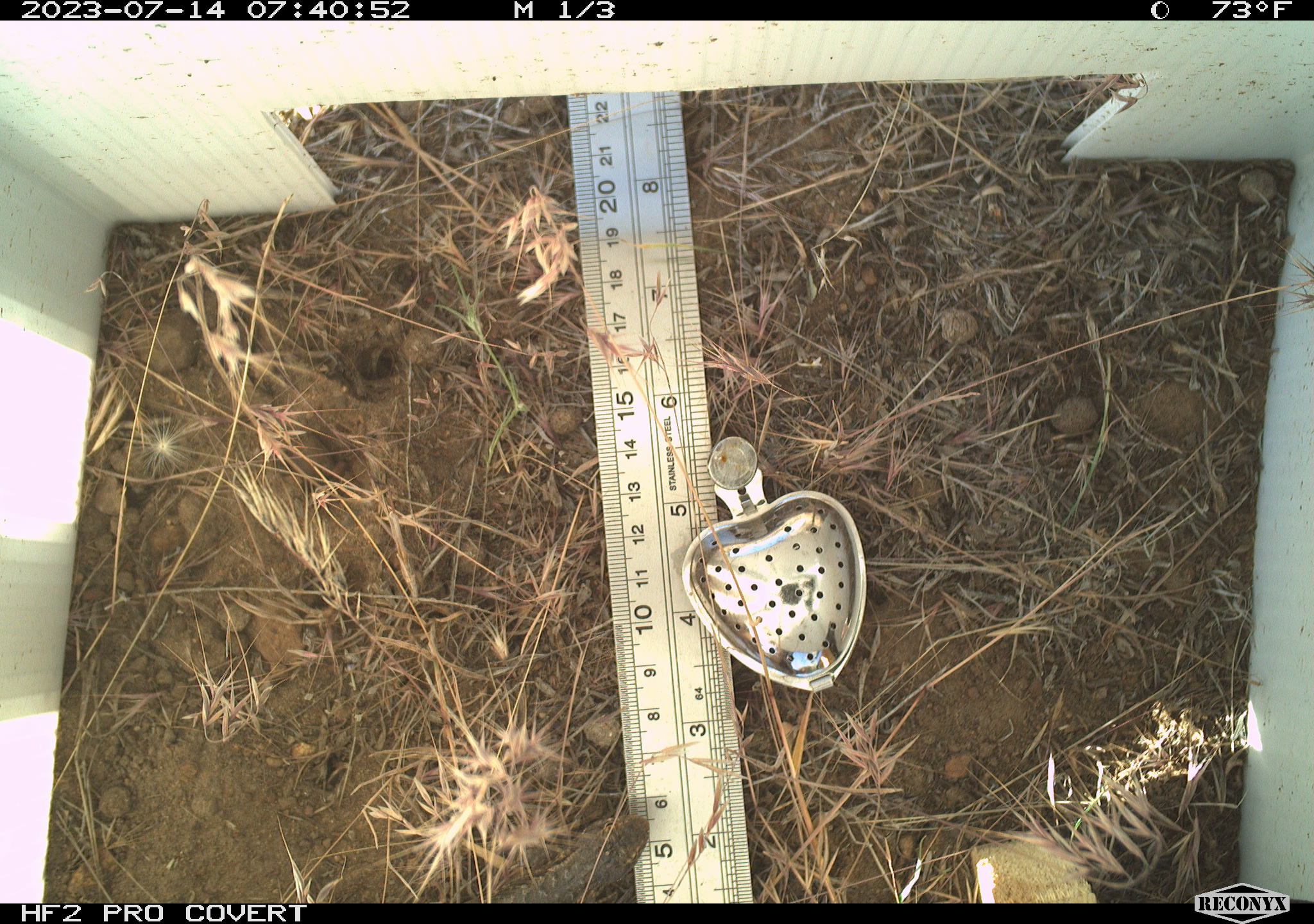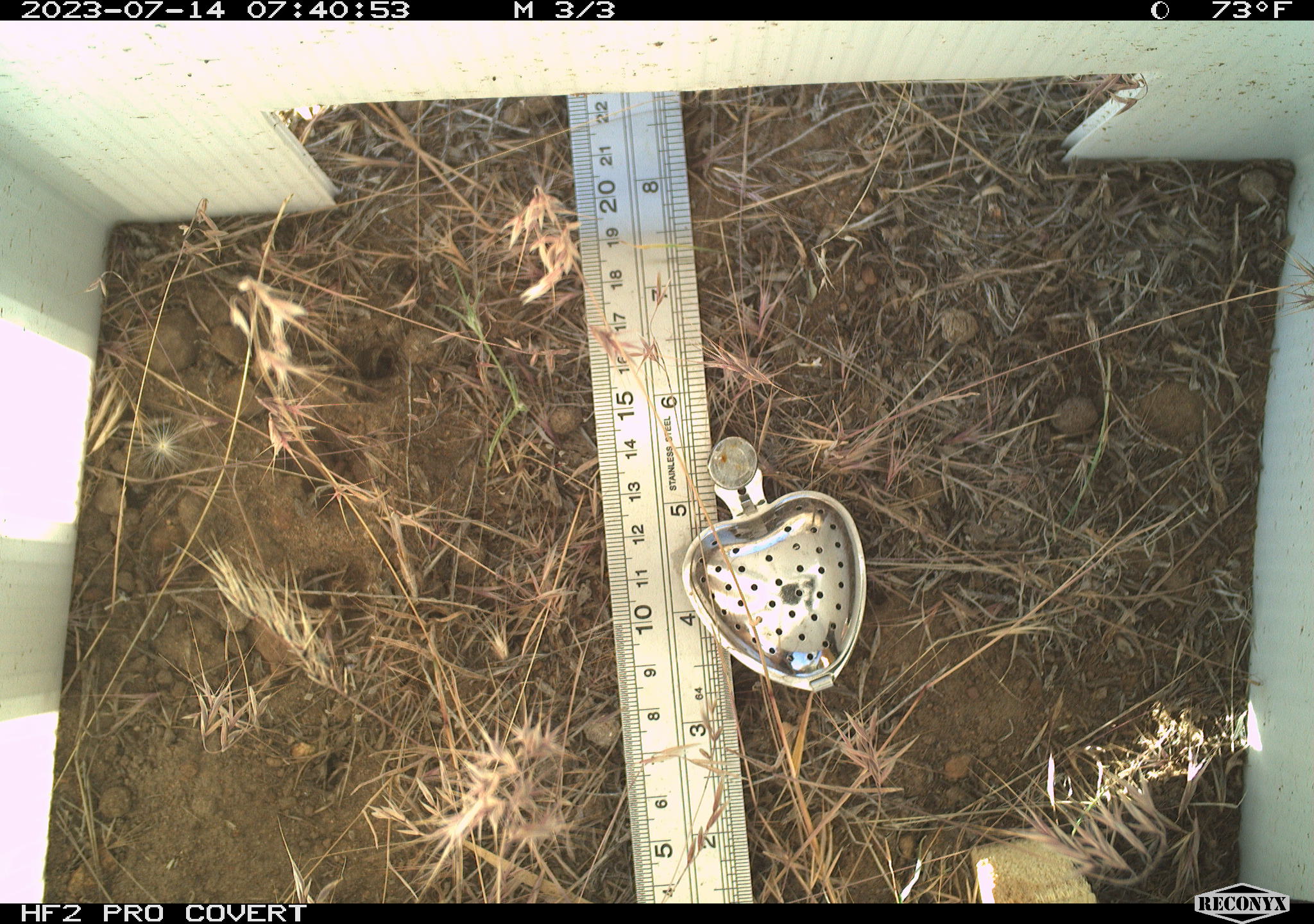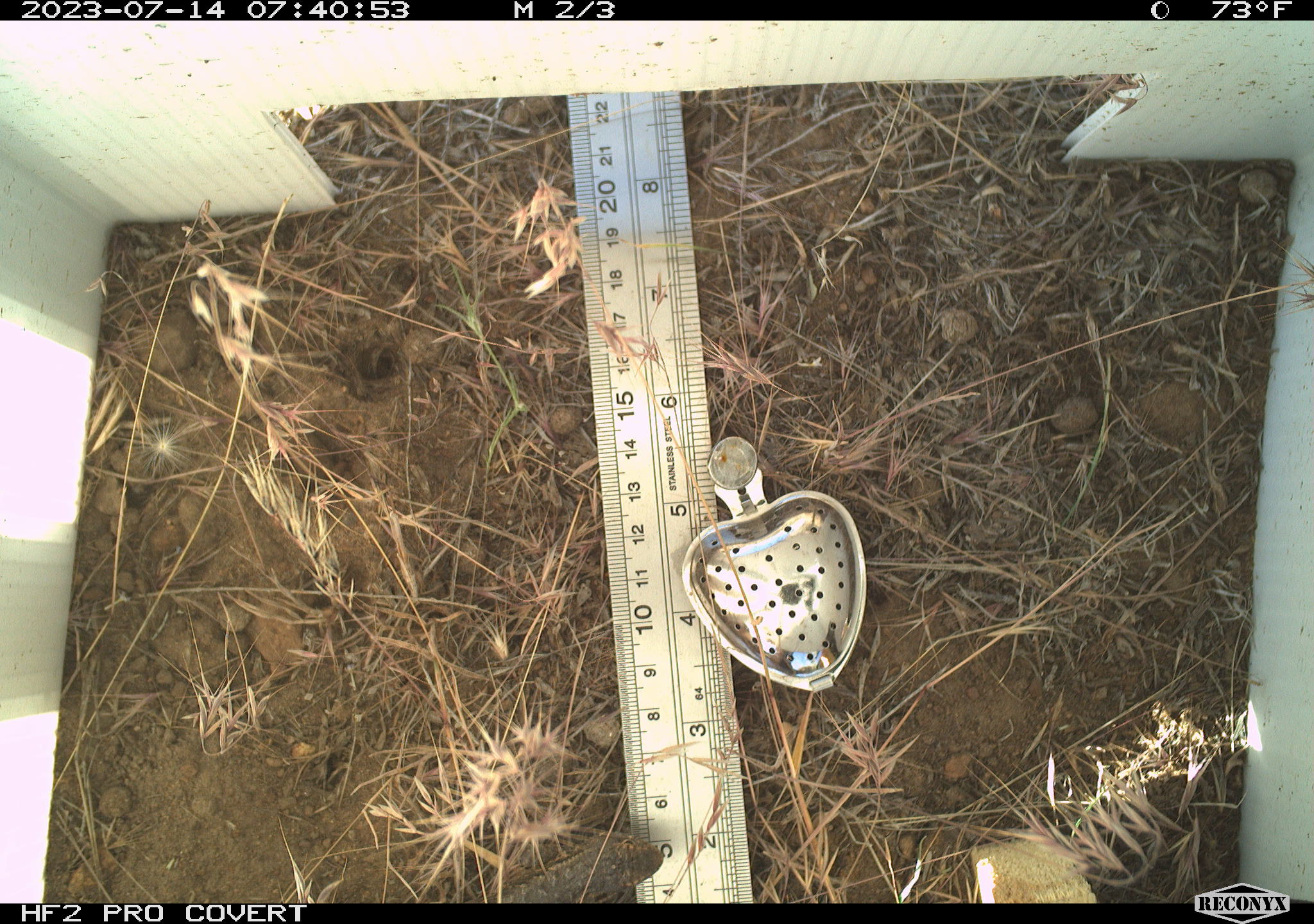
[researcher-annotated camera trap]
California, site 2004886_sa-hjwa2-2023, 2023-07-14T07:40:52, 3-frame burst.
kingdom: Animalia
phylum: Chordata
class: Reptilia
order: Squamata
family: Phrynosomatidae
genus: Sceloporus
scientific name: Sceloporus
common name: spiny lizards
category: sceloporus species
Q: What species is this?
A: Sceloporus species (spiny lizards) (Sceloporus).